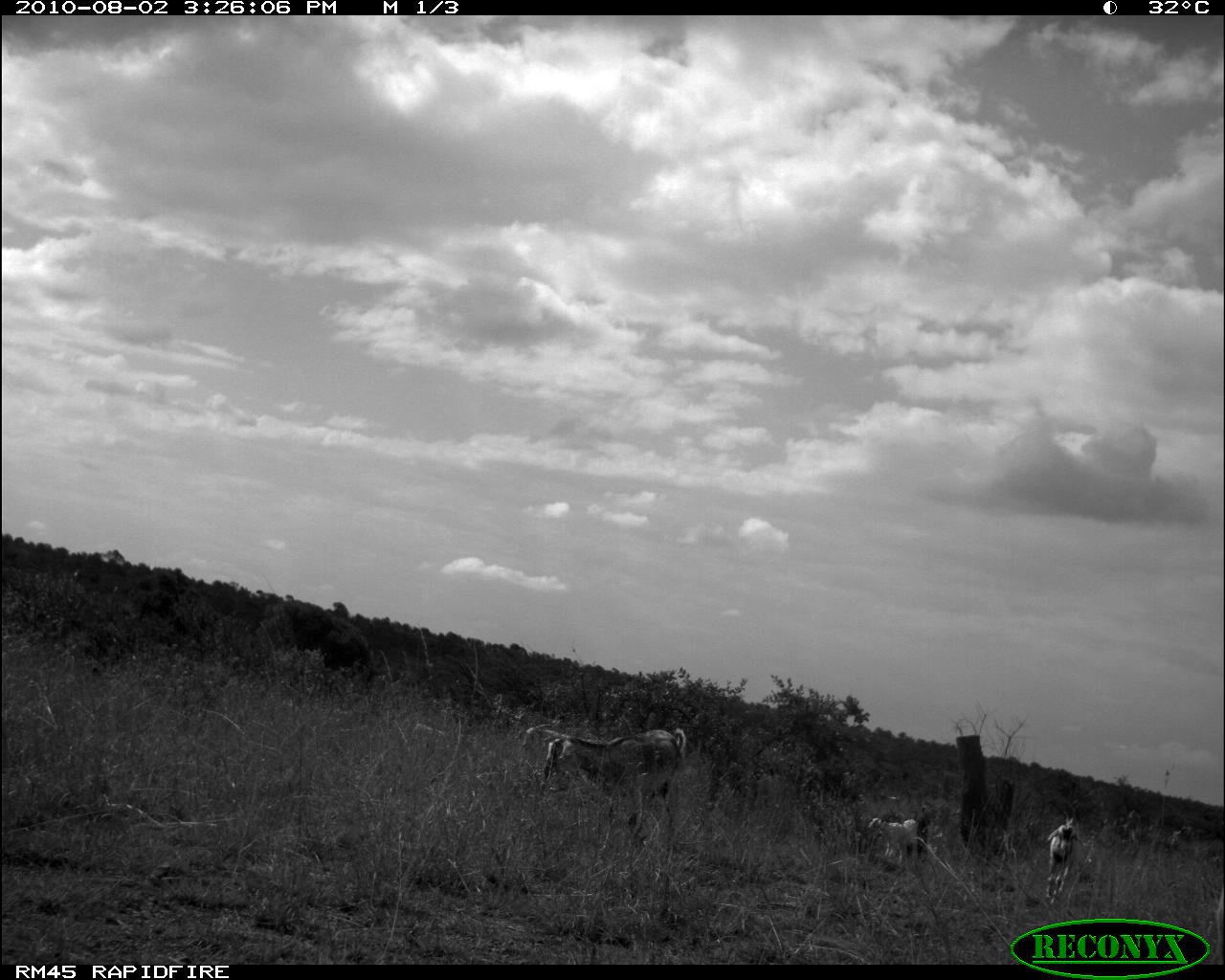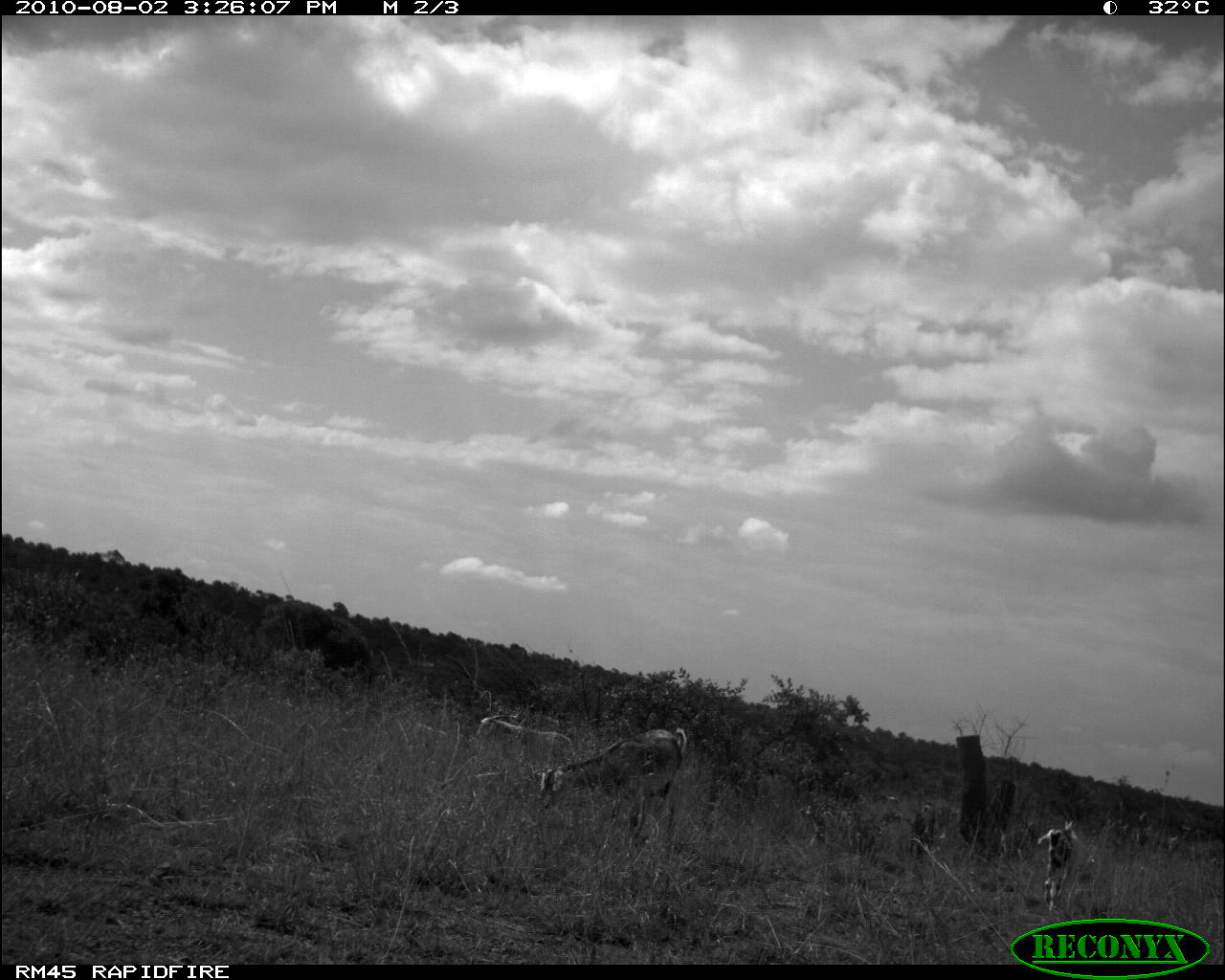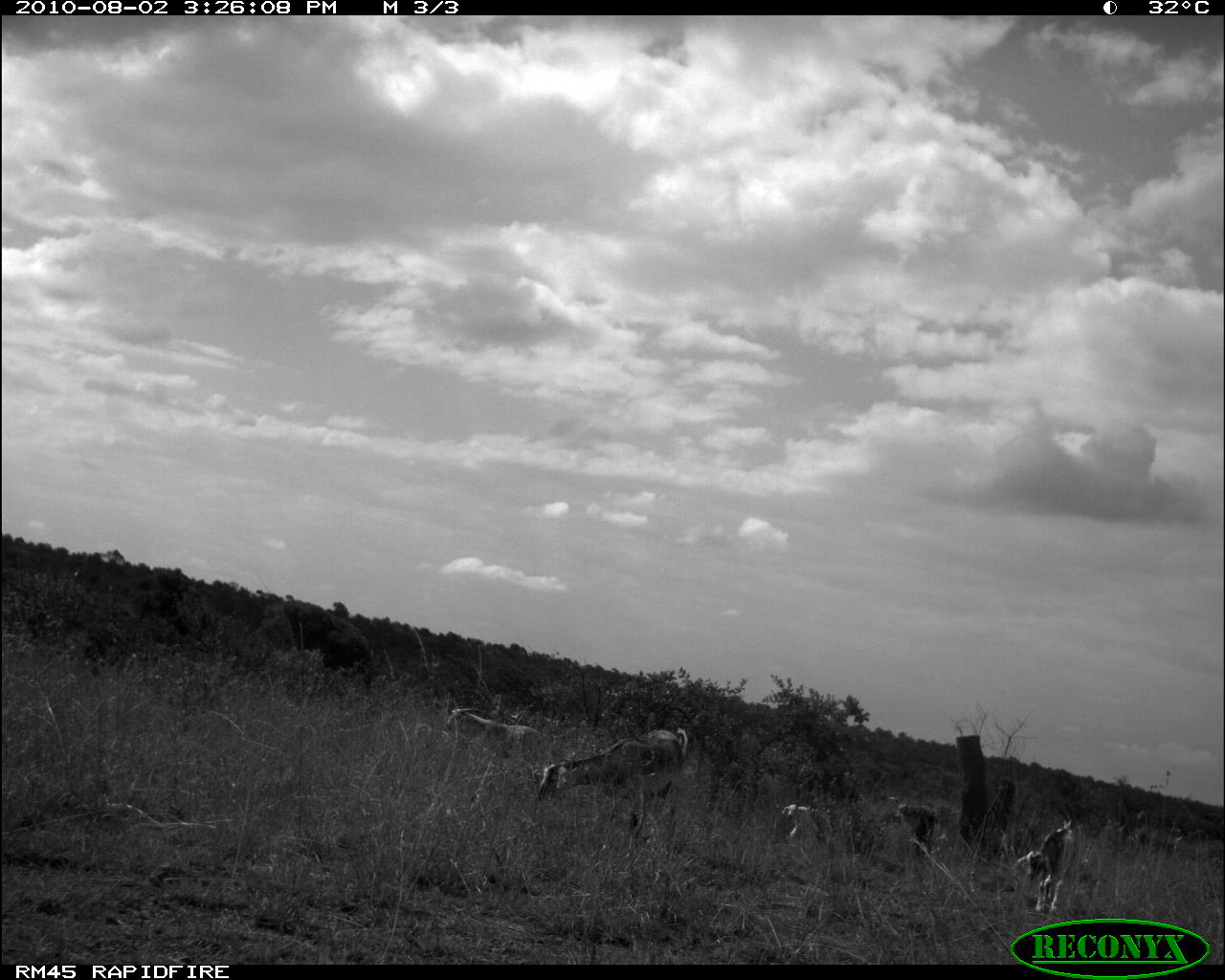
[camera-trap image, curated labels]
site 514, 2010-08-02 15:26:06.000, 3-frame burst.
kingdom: Animalia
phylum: Chordata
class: Mammalia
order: Artiodactyla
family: Bovidae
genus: Capra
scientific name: Capra aegagrus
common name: wild goat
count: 4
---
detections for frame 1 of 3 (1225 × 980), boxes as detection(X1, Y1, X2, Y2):
capra aegagrus: detection(542, 726, 688, 857); detection(521, 723, 599, 787); detection(1043, 818, 1090, 909); detection(865, 816, 921, 865)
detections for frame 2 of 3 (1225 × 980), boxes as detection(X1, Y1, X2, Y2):
capra aegagrus: detection(536, 727, 687, 848); detection(476, 716, 573, 766); detection(1035, 819, 1080, 911)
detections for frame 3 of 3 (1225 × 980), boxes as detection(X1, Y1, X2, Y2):
capra aegagrus: detection(539, 727, 688, 858); detection(1014, 820, 1079, 914); detection(443, 705, 542, 765); detection(879, 794, 940, 857); detection(782, 802, 833, 846)